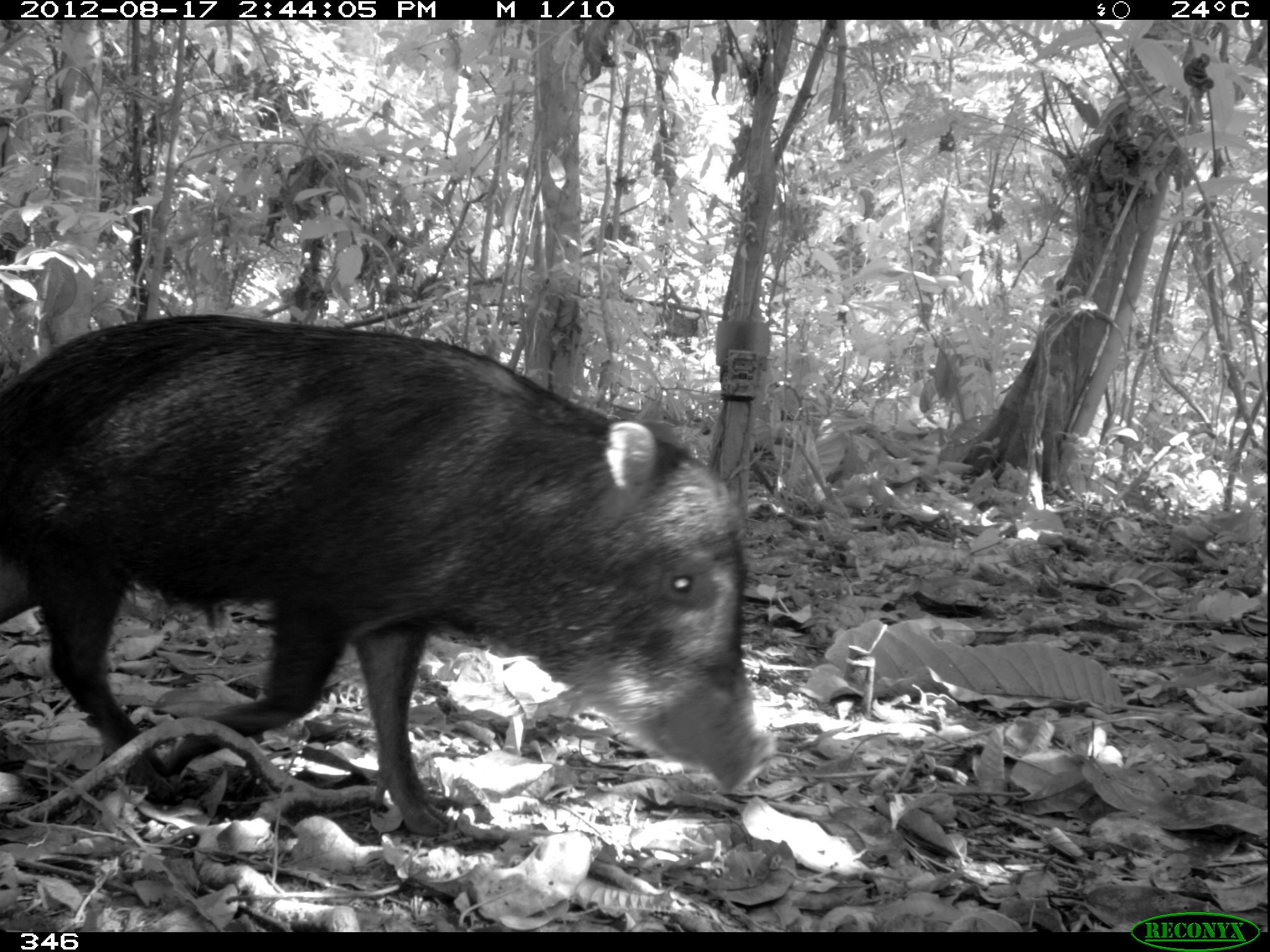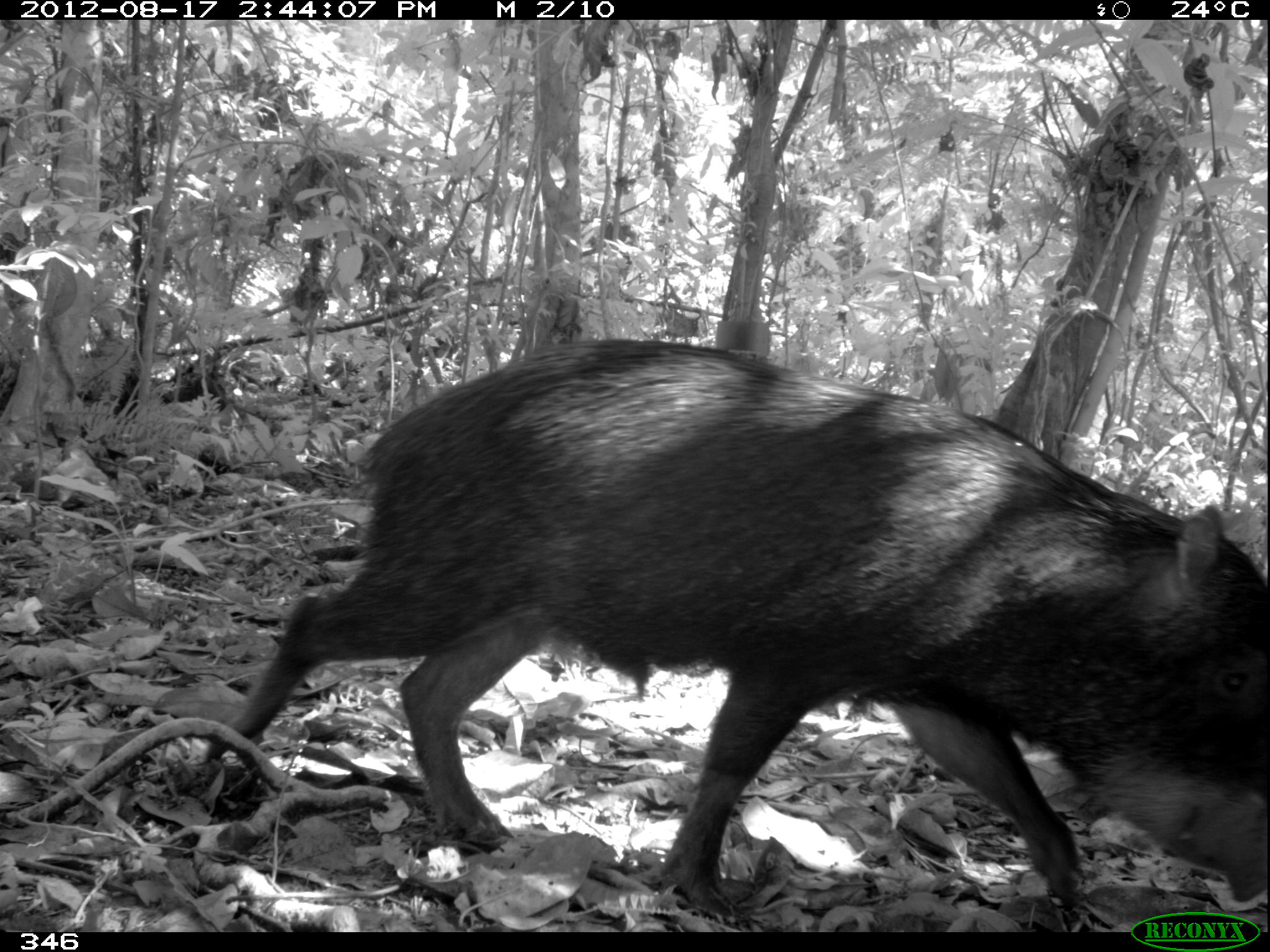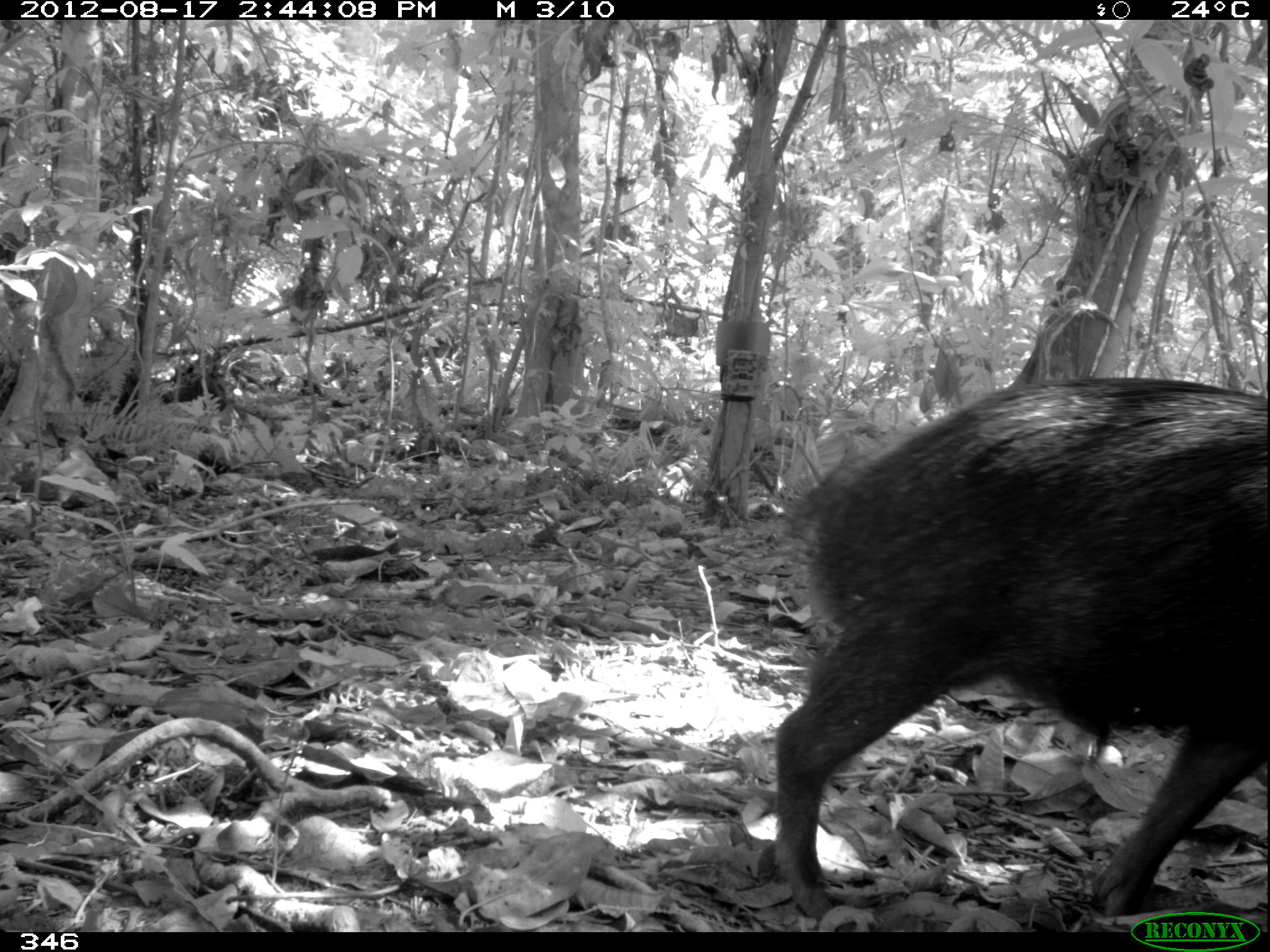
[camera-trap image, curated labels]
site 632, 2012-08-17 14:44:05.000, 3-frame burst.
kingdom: Animalia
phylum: Chordata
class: Mammalia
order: Artiodactyla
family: Tayassuidae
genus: Tayassu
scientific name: Tayassu pecari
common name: white-lipped peccary